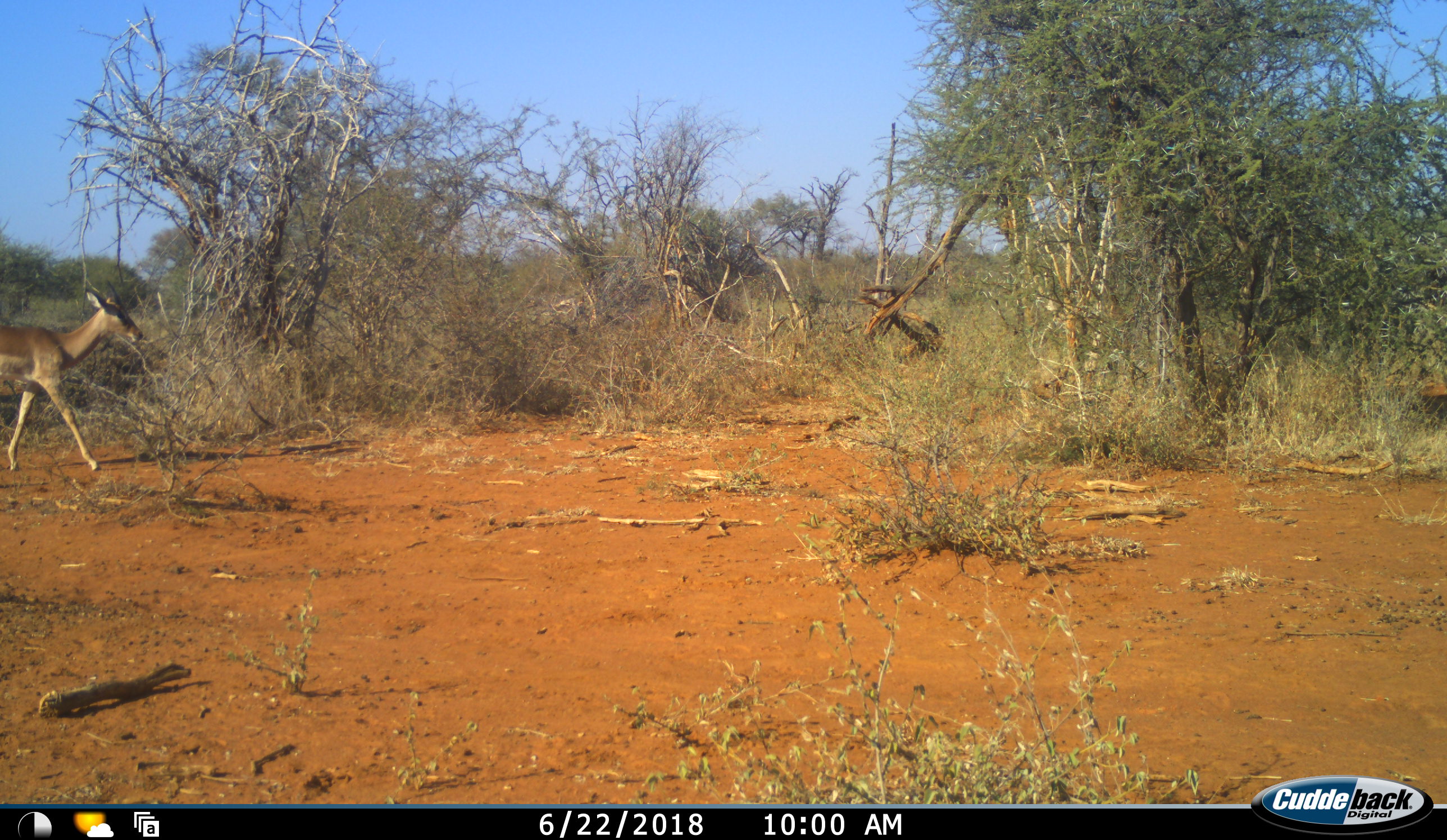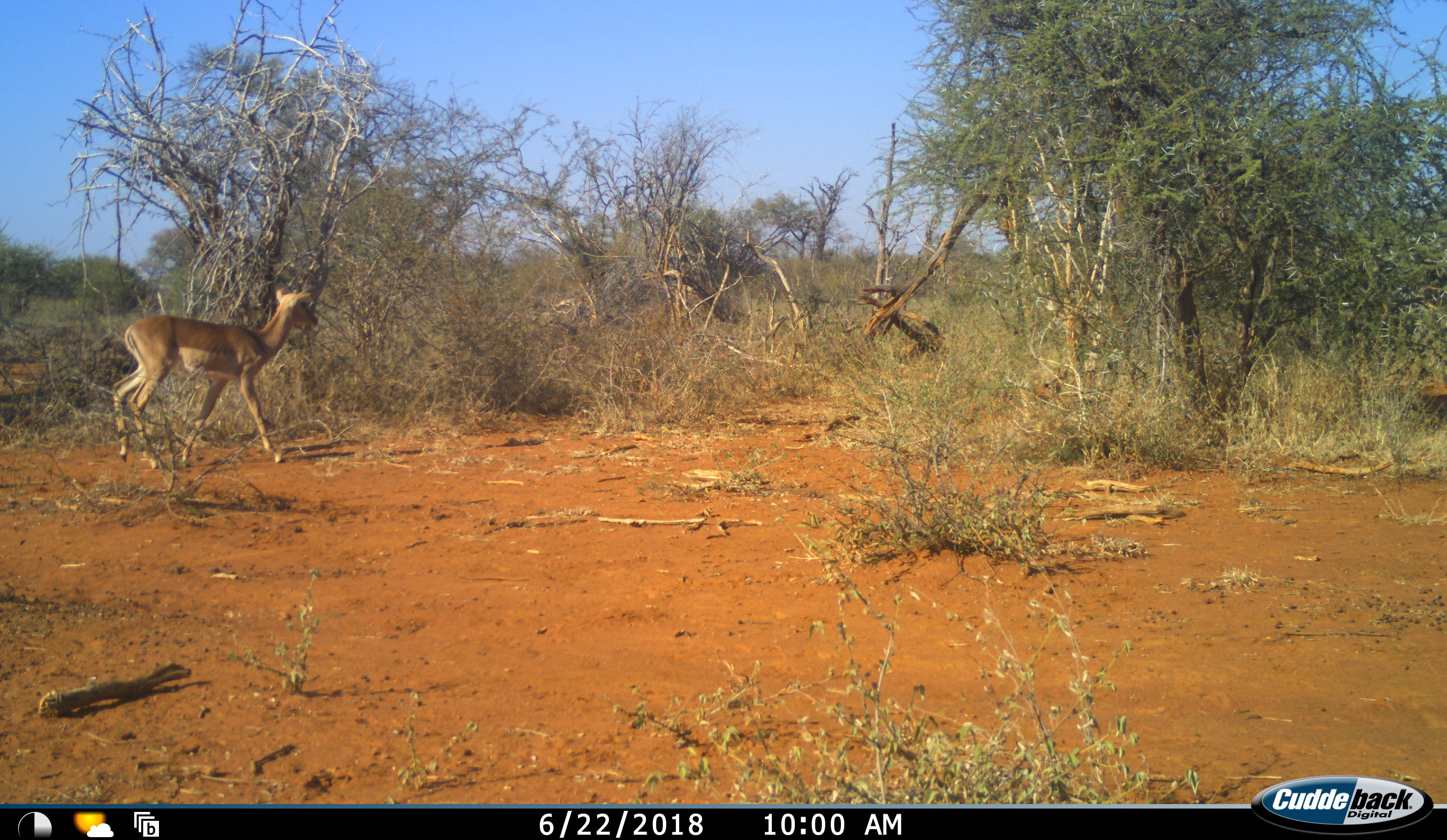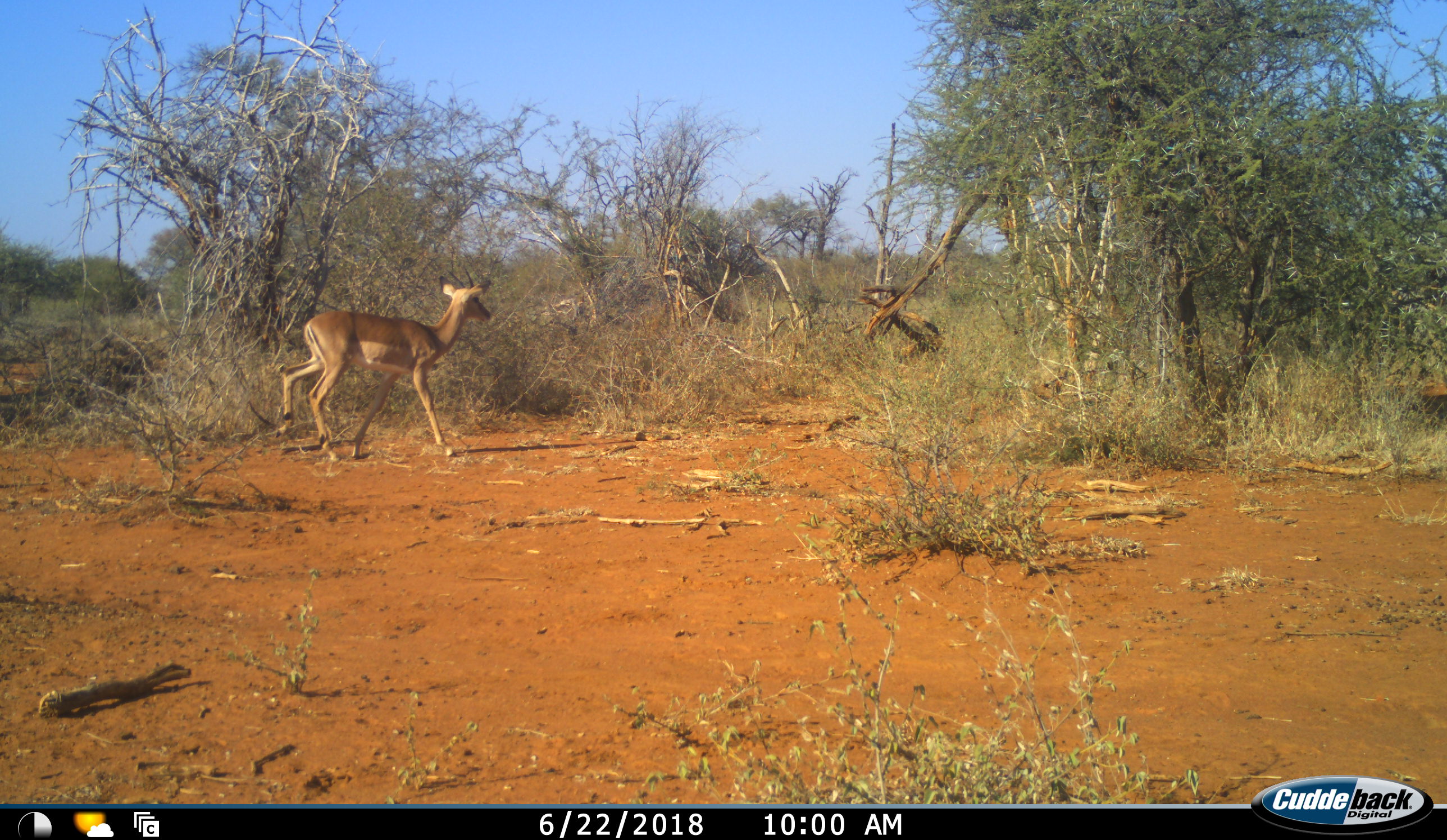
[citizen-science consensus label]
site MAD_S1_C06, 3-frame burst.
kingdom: Animalia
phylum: Chordata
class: Mammalia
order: Artiodactyla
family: Bovidae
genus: Aepyceros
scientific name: Aepyceros melampus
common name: impala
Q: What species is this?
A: Impala (Aepyceros melampus).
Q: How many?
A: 1.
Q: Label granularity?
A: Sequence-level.